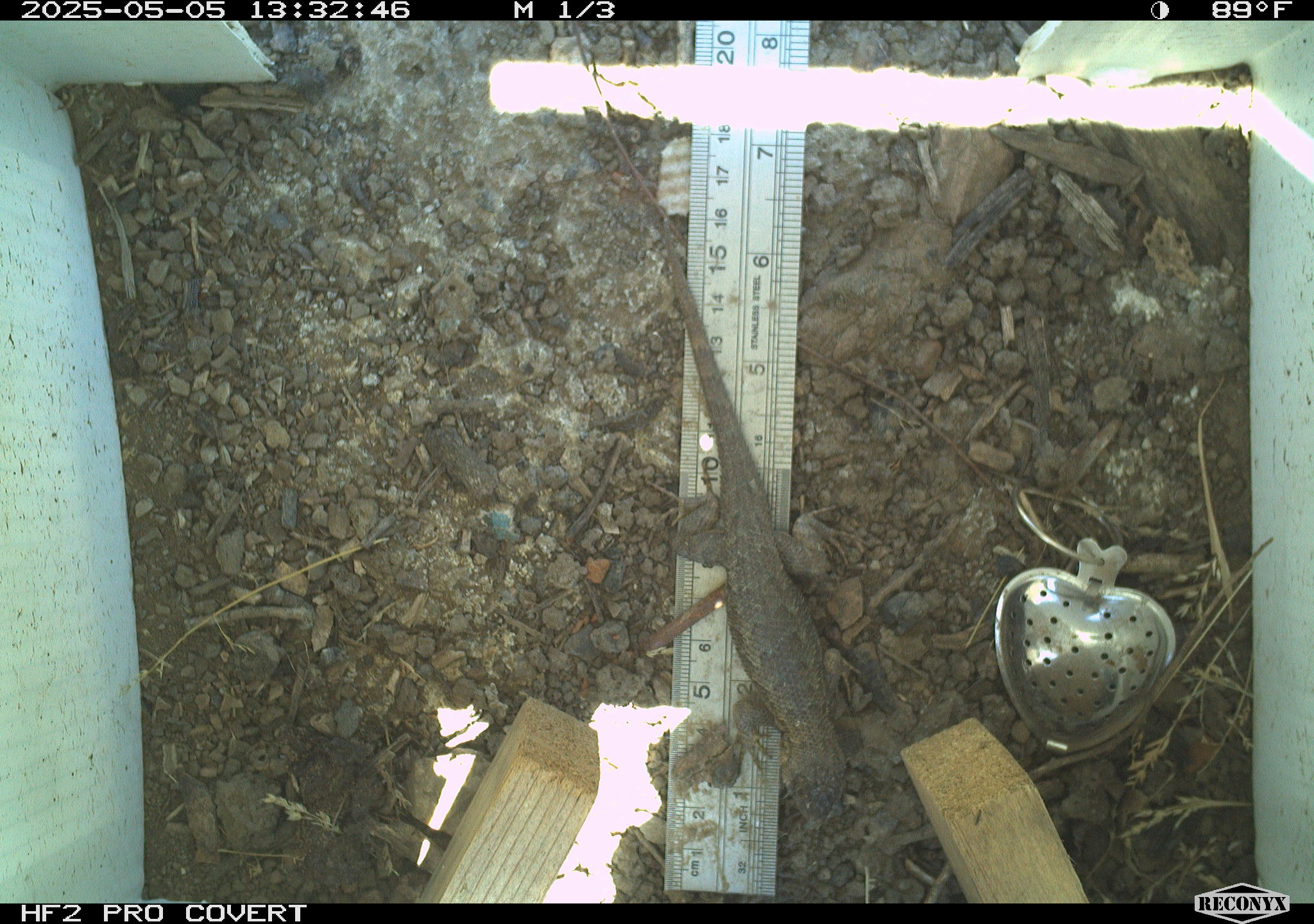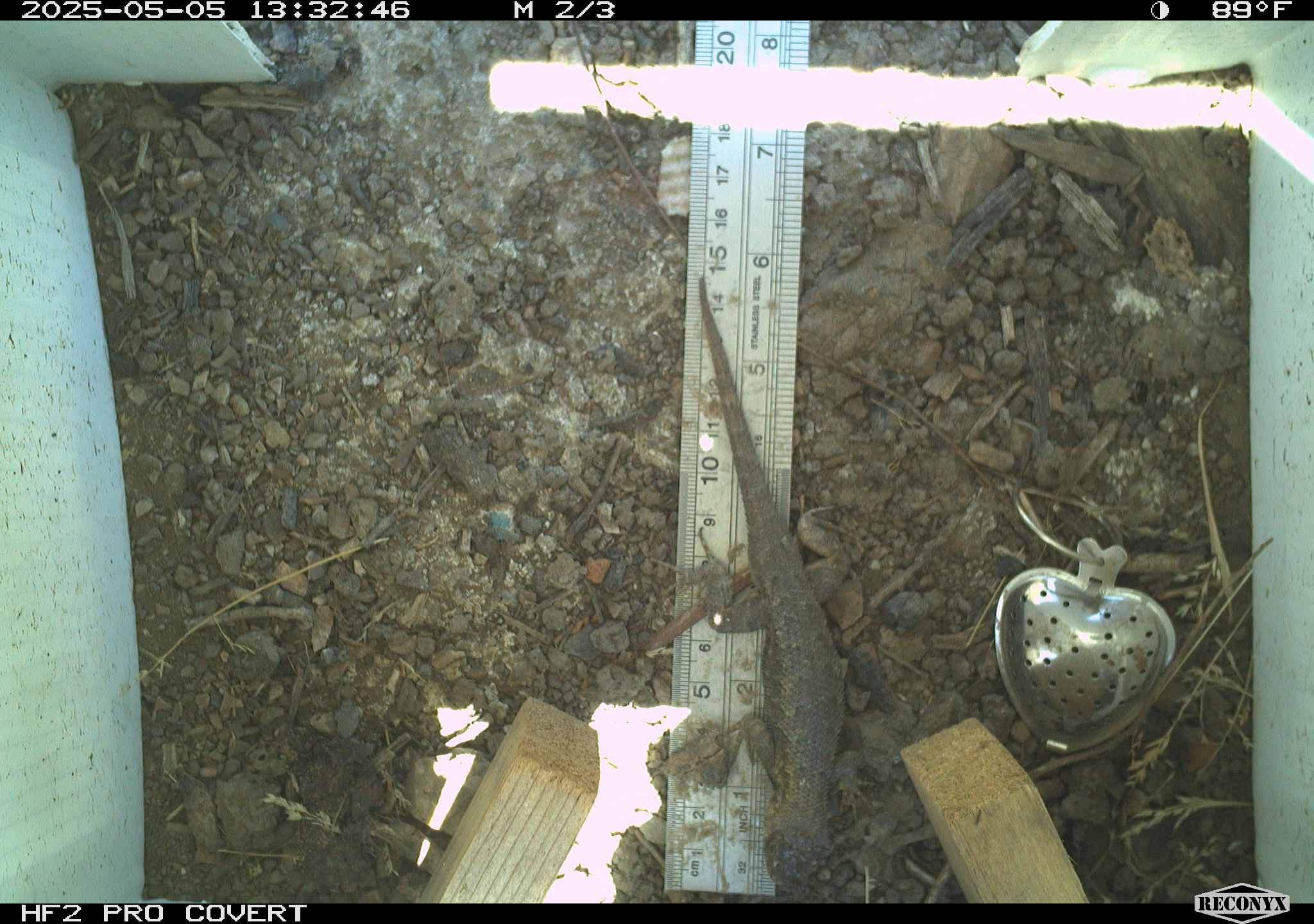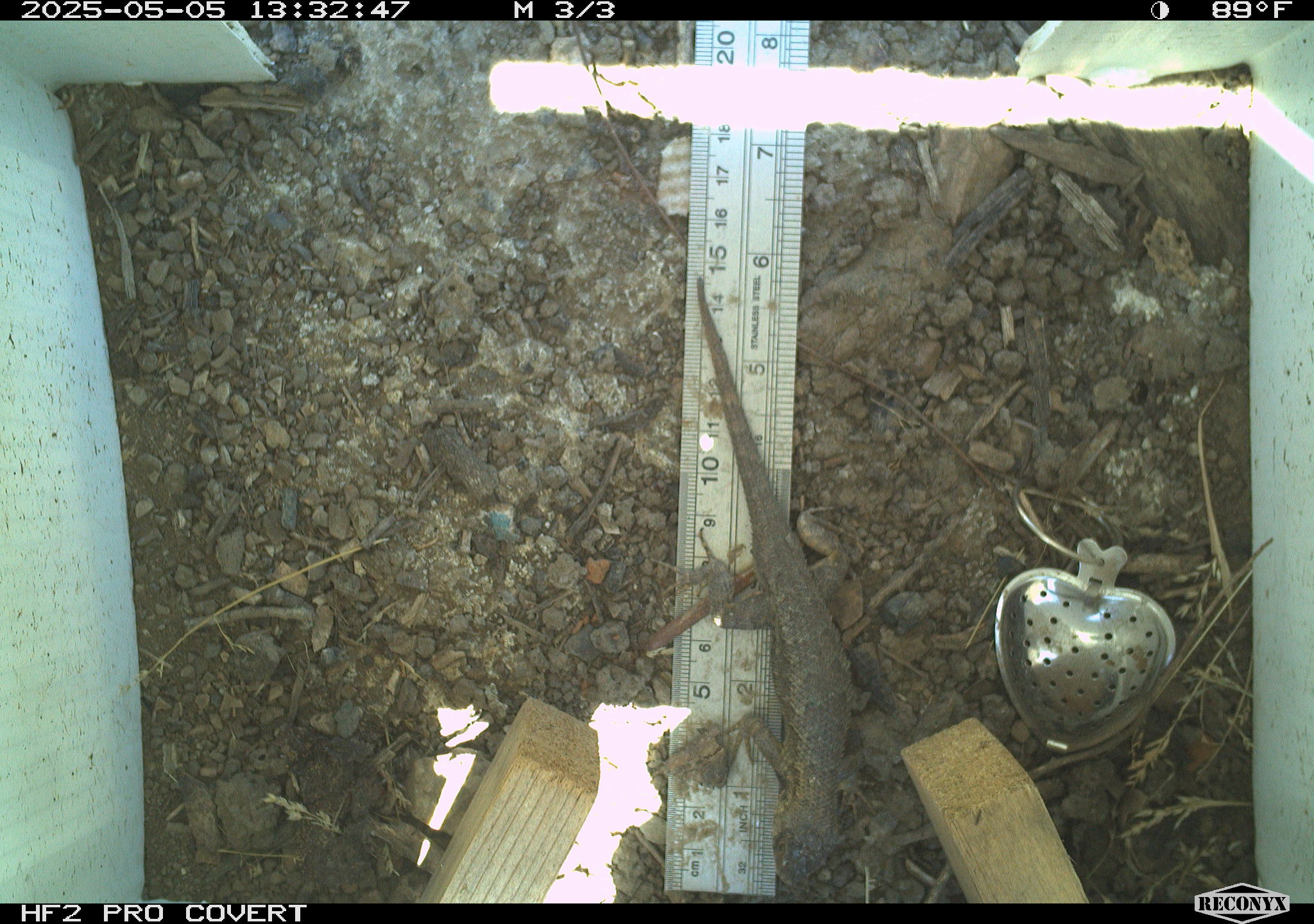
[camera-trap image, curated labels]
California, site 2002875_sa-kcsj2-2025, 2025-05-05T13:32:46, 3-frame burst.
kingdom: Animalia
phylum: Chordata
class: Reptilia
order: Squamata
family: Phrynosomatidae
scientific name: Phrynosomatidae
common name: north american spiny lizards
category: sceloporus/uta species